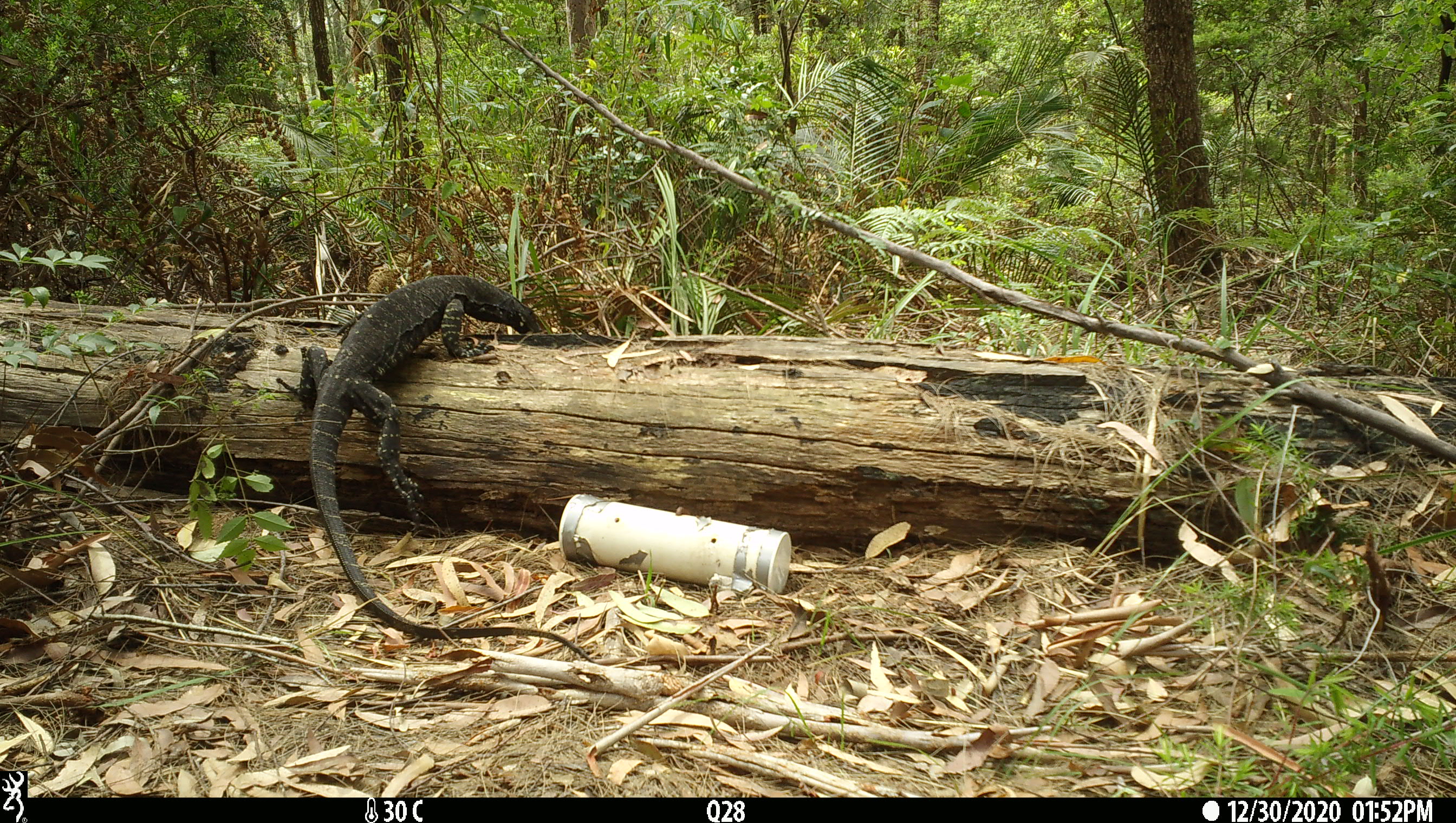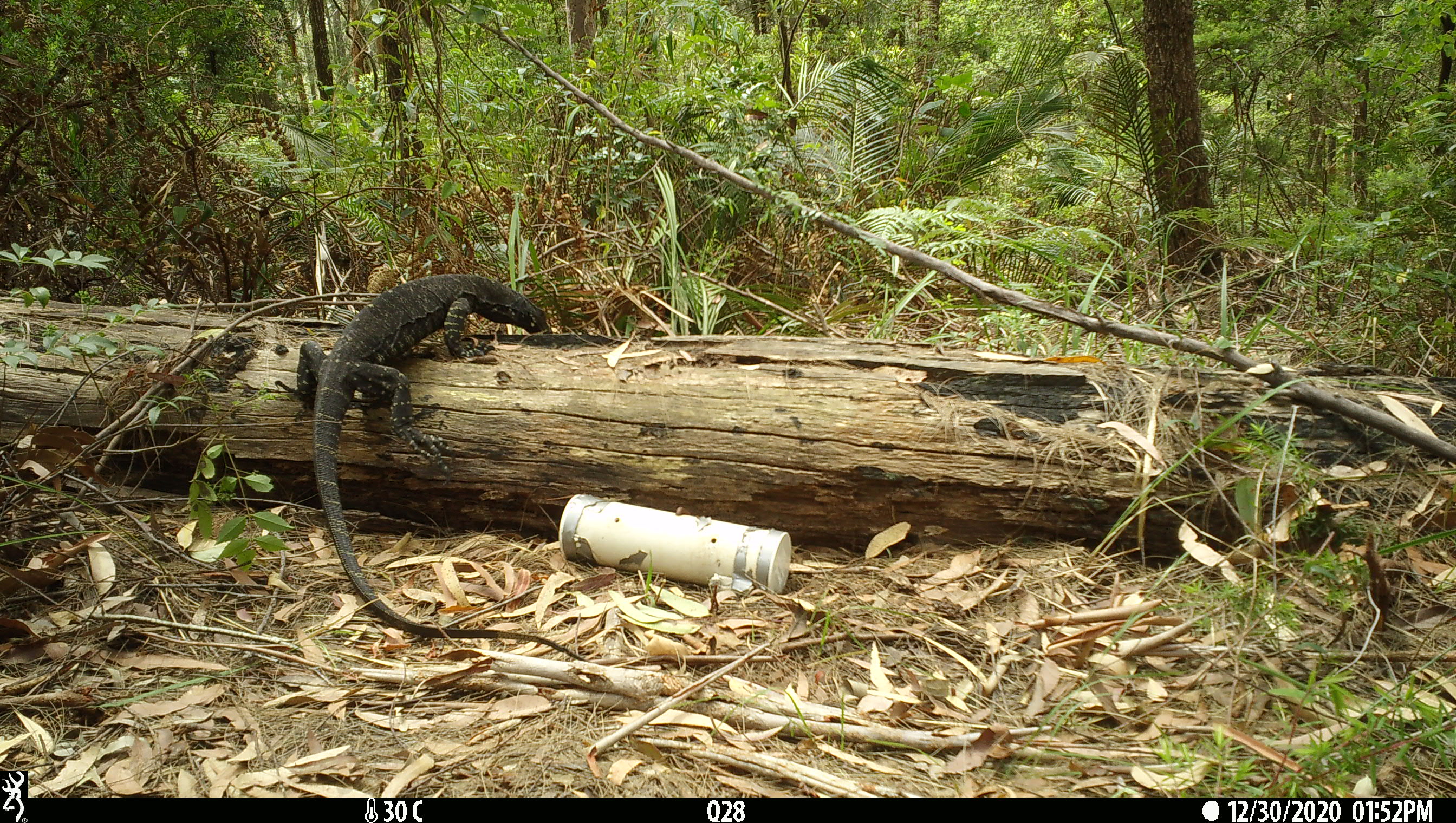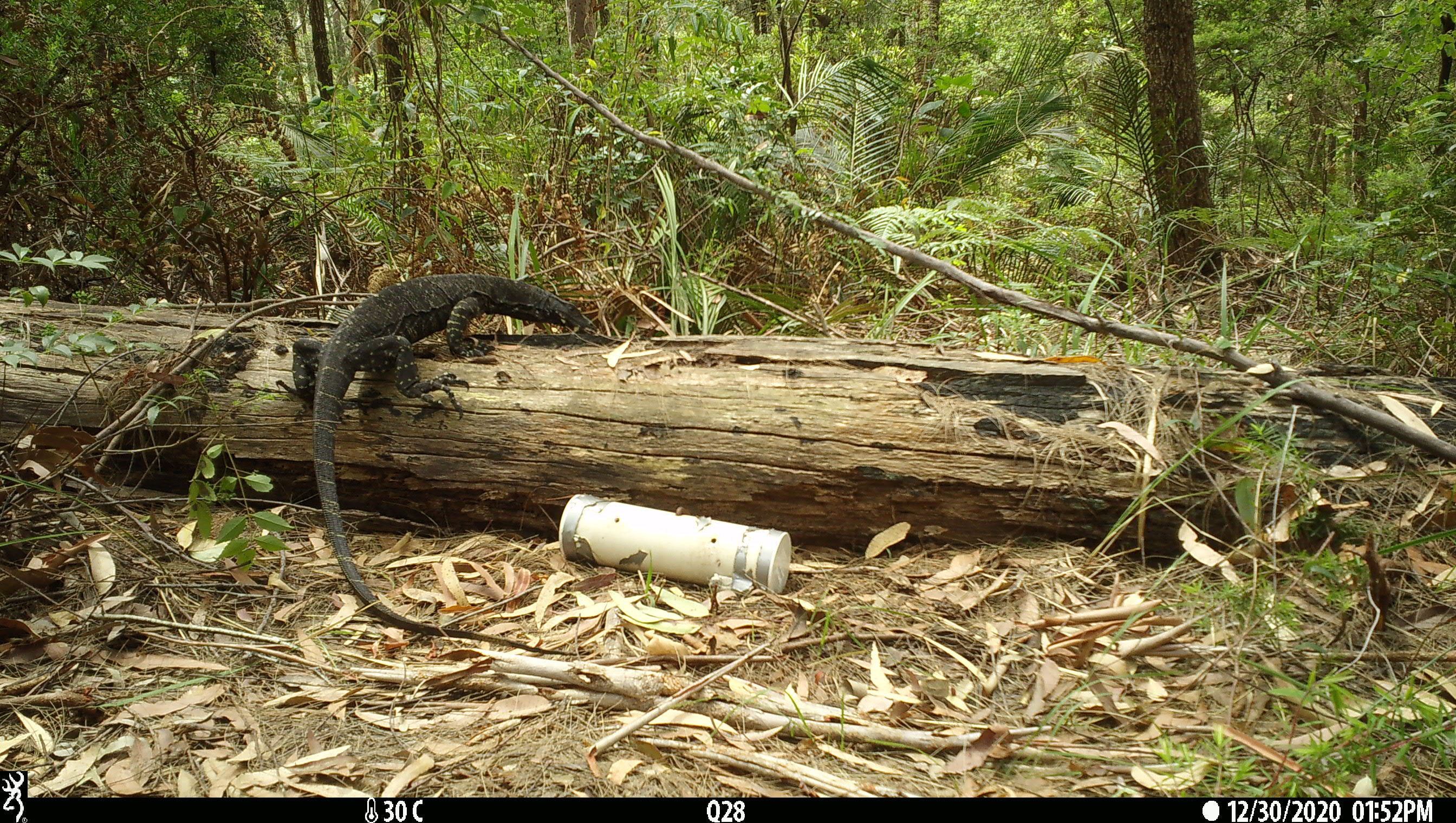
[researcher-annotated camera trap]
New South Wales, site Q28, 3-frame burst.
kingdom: Animalia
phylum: Chordata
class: Reptilia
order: Squamata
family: Varanidae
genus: Varanus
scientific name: Varanus varius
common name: lace monitor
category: goanna